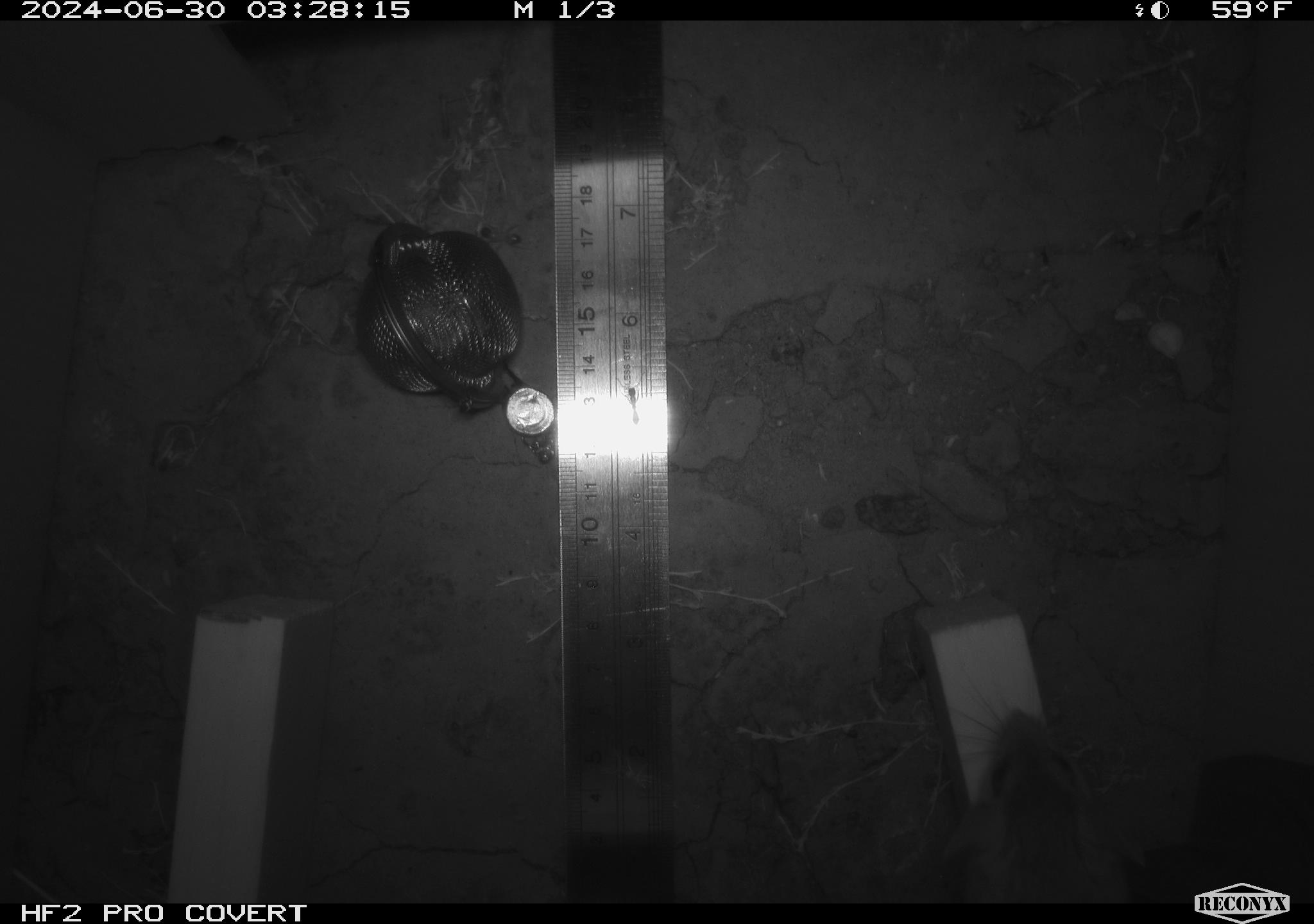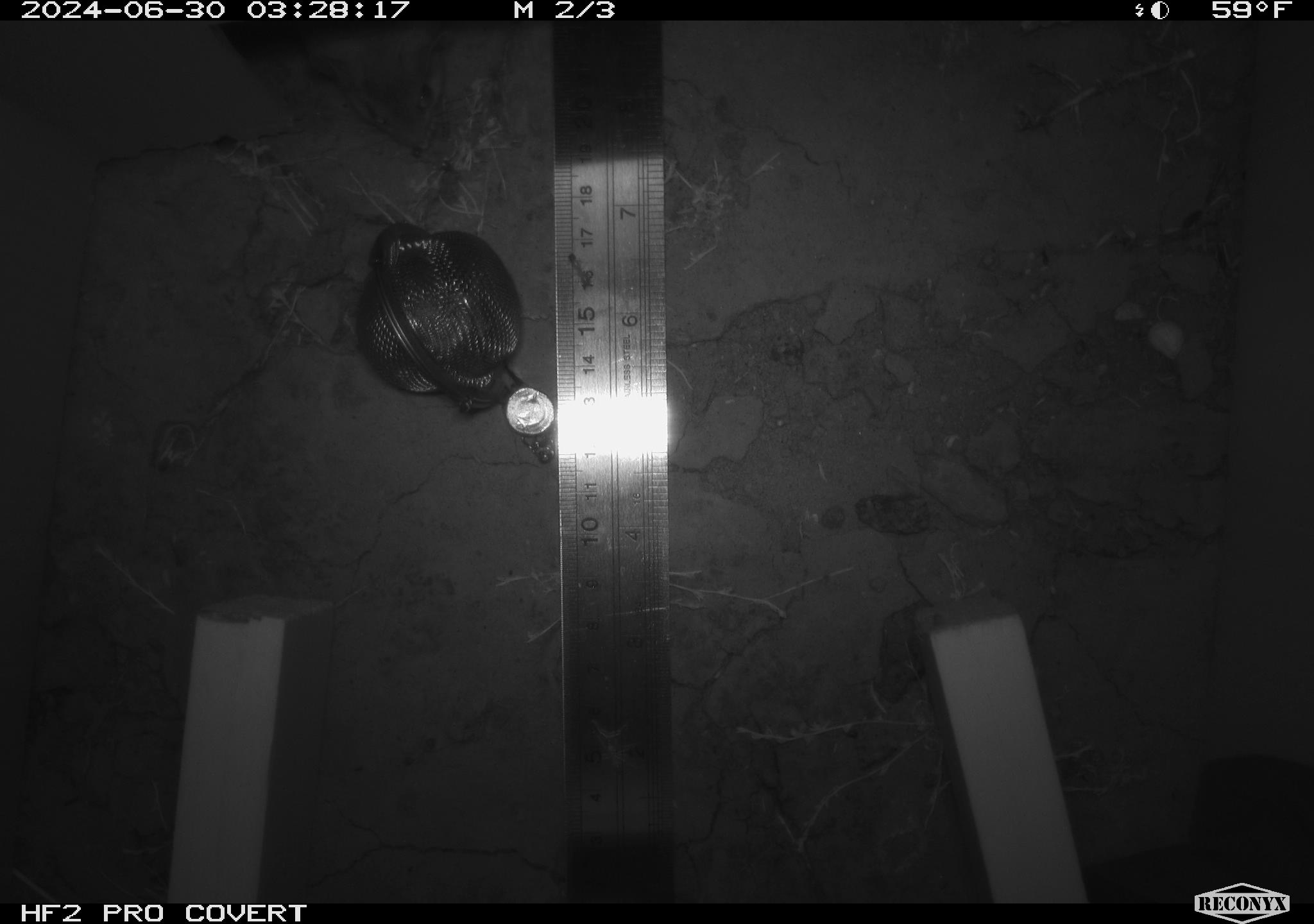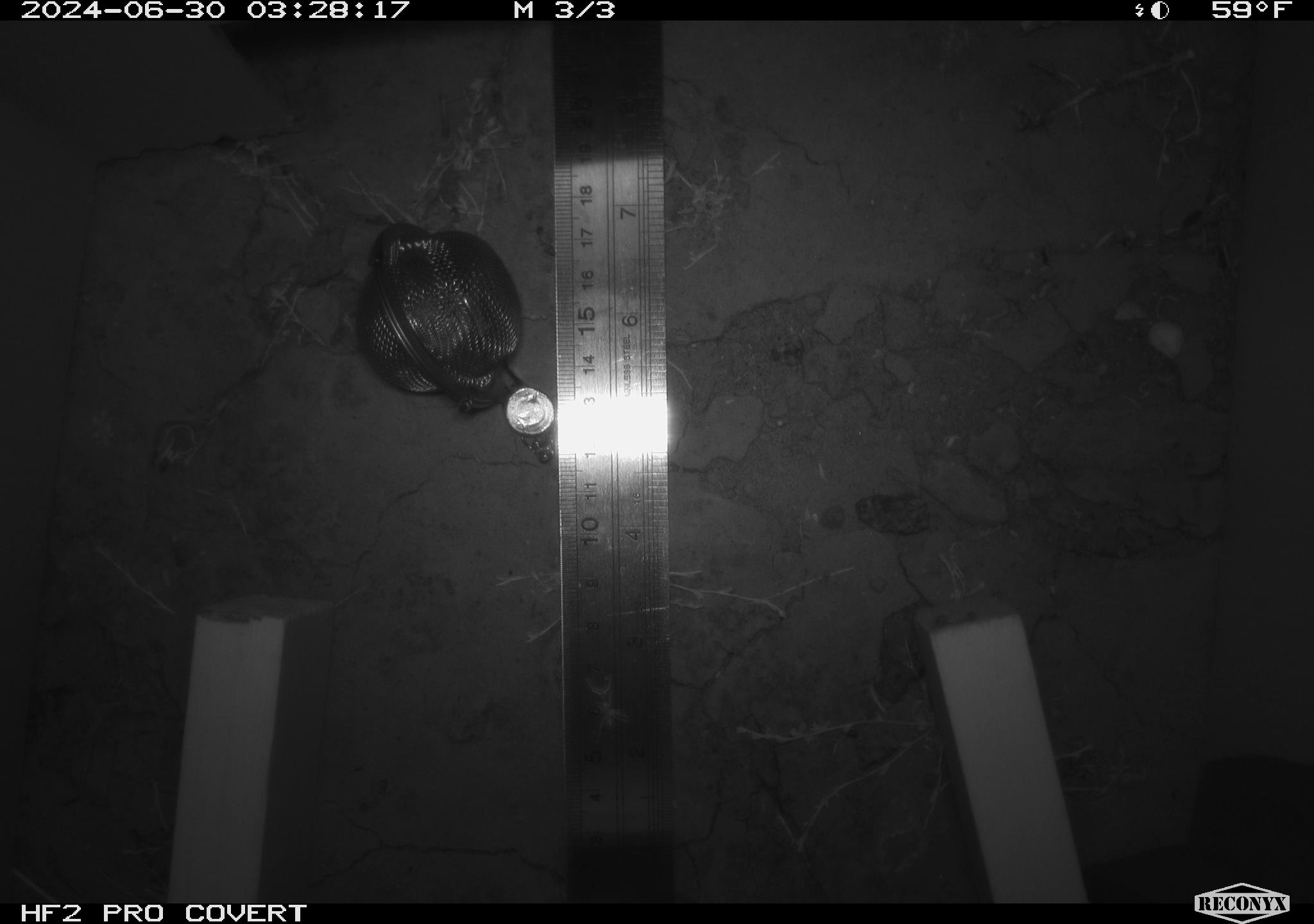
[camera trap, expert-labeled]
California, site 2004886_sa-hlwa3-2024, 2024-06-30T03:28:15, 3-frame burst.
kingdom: Animalia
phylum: Chordata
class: Mammalia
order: Rodentia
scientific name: Rodentia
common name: mouse species